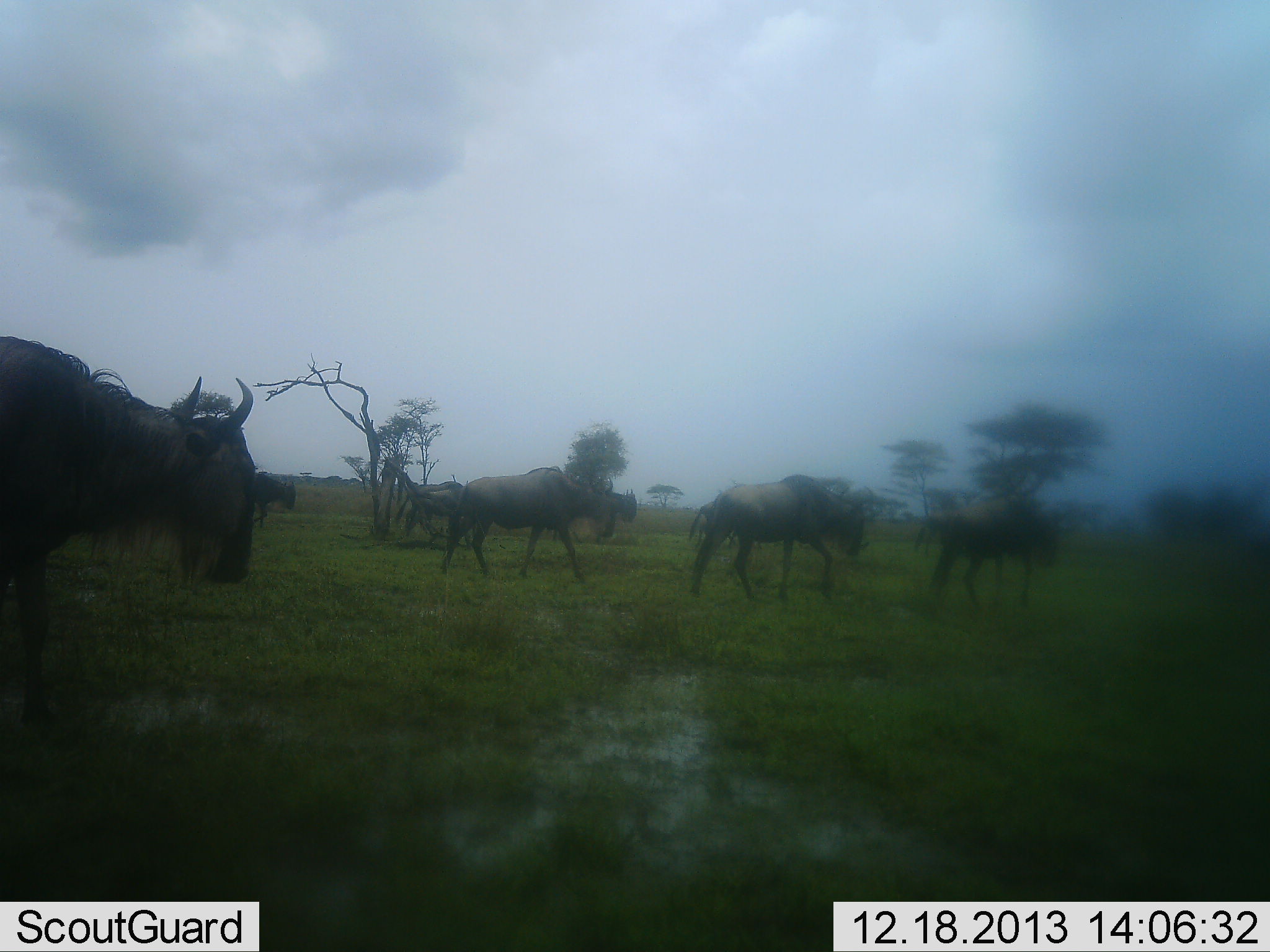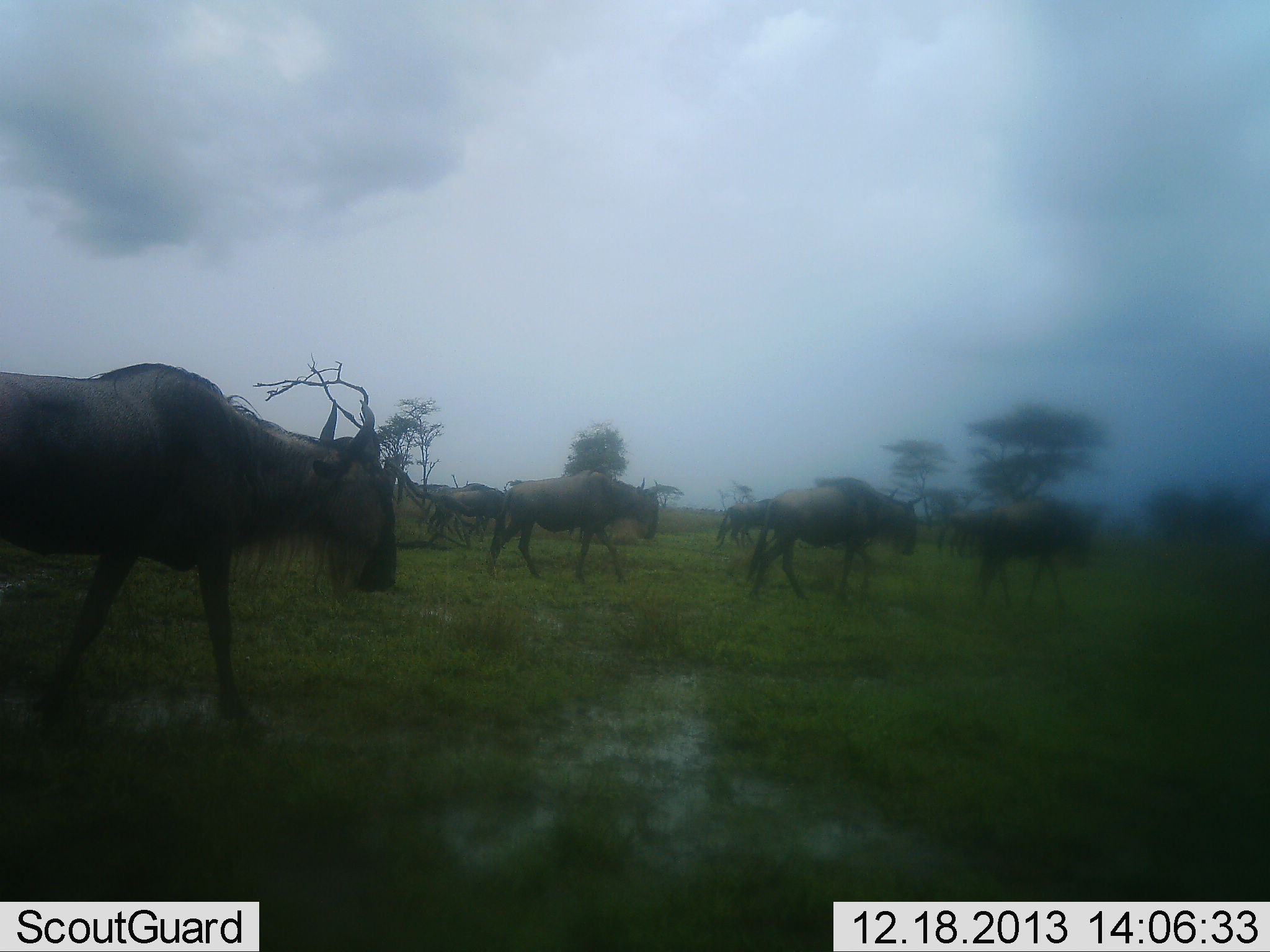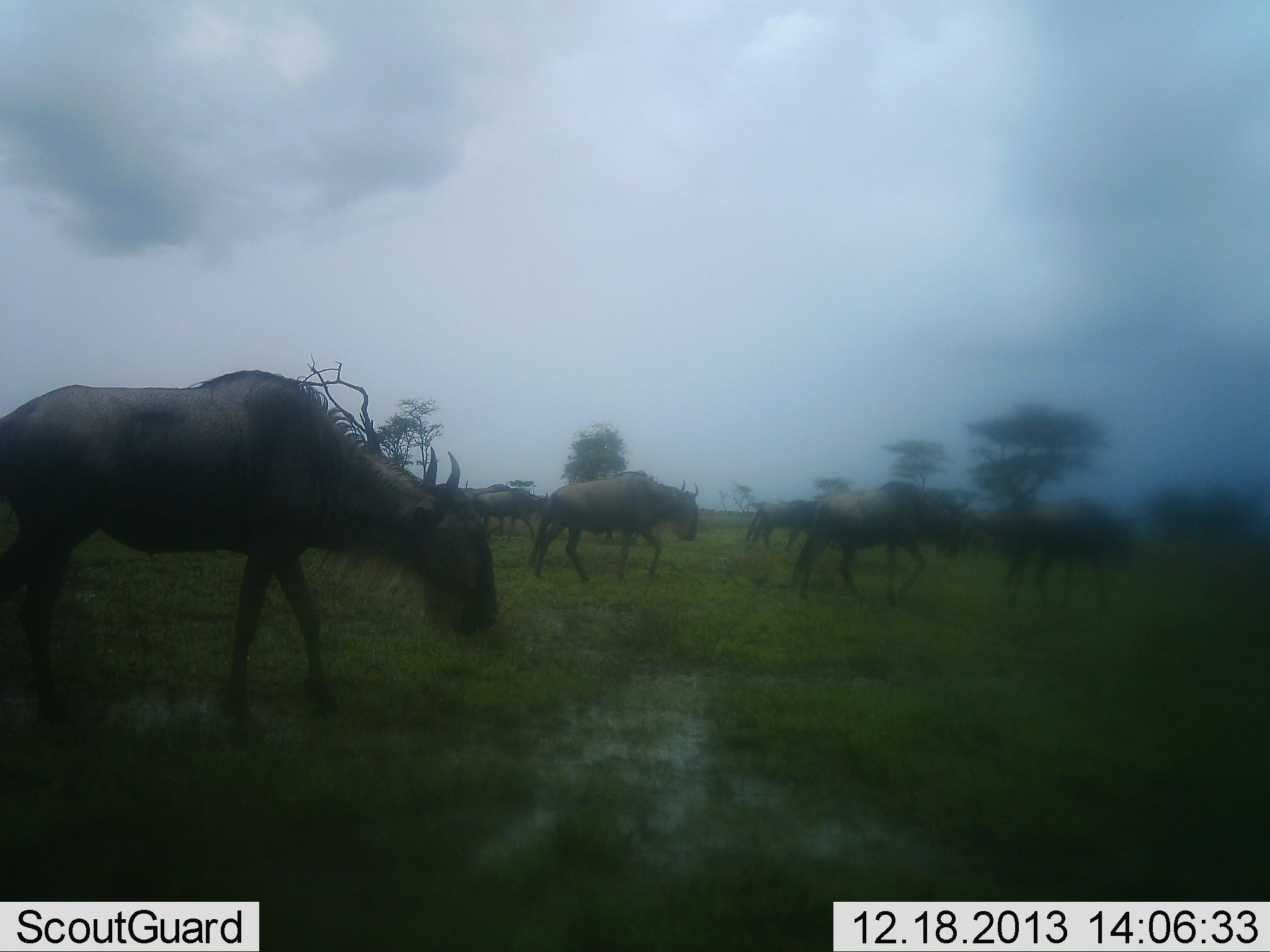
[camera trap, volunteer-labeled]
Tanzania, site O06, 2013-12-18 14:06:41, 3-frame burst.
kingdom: Animalia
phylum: Chordata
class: Mammalia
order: Artiodactyla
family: Bovidae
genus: Connochaetes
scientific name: Connochaetes taurinus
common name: blue wildebeest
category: wildebeest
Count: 8.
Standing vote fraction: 0%.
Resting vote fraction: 0%.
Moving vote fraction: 100%.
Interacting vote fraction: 0%.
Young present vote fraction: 0%.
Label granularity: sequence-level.